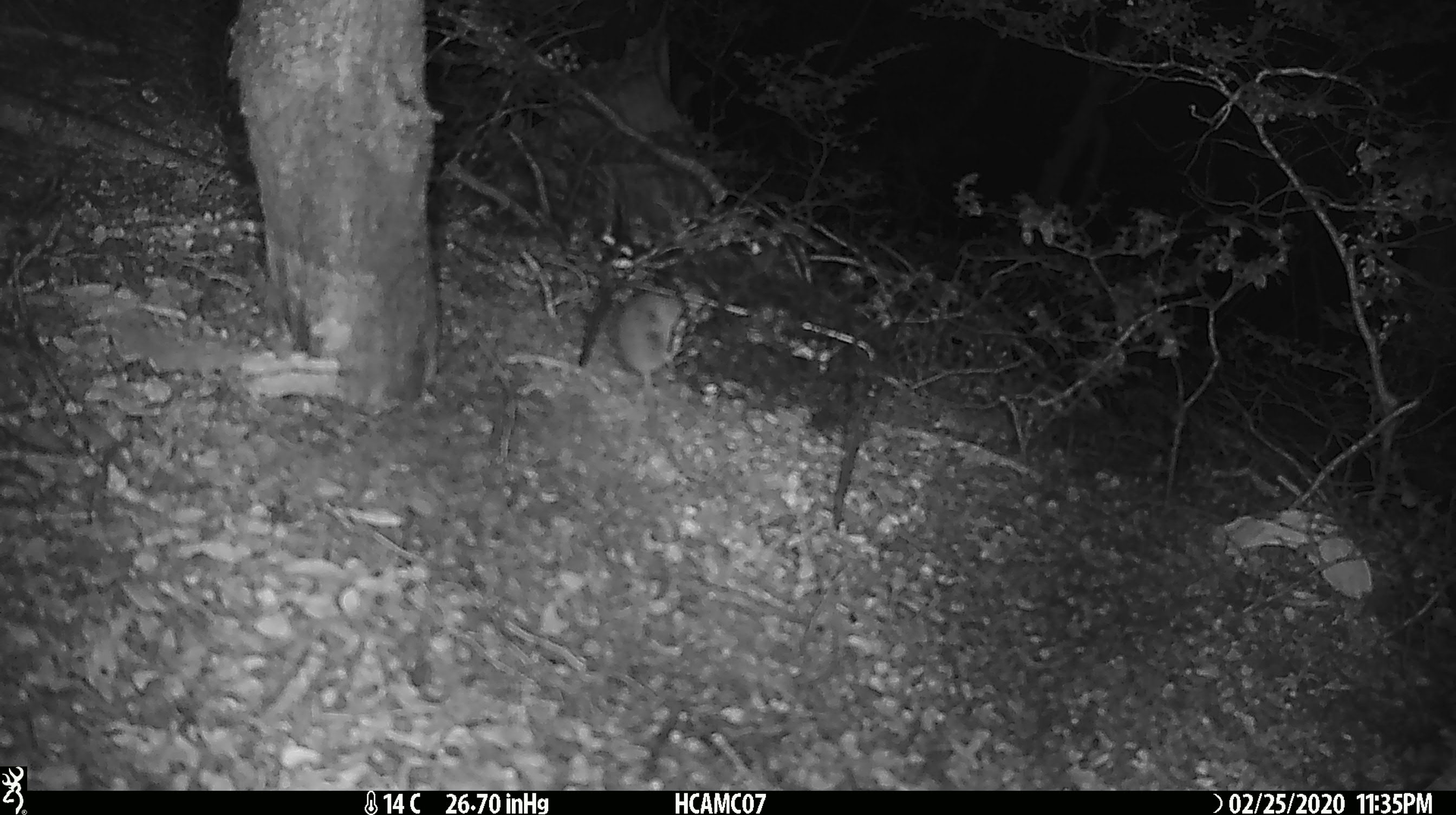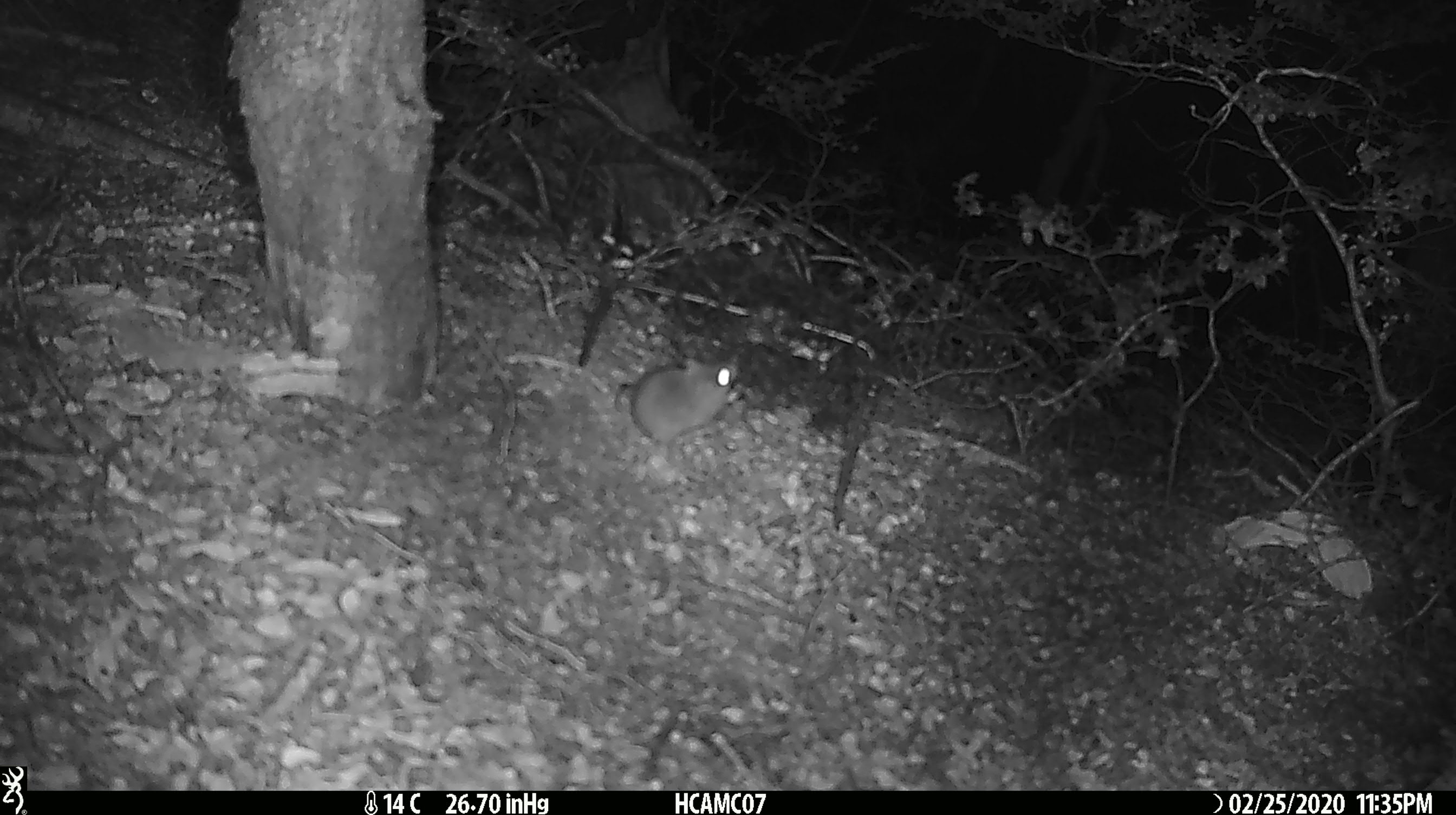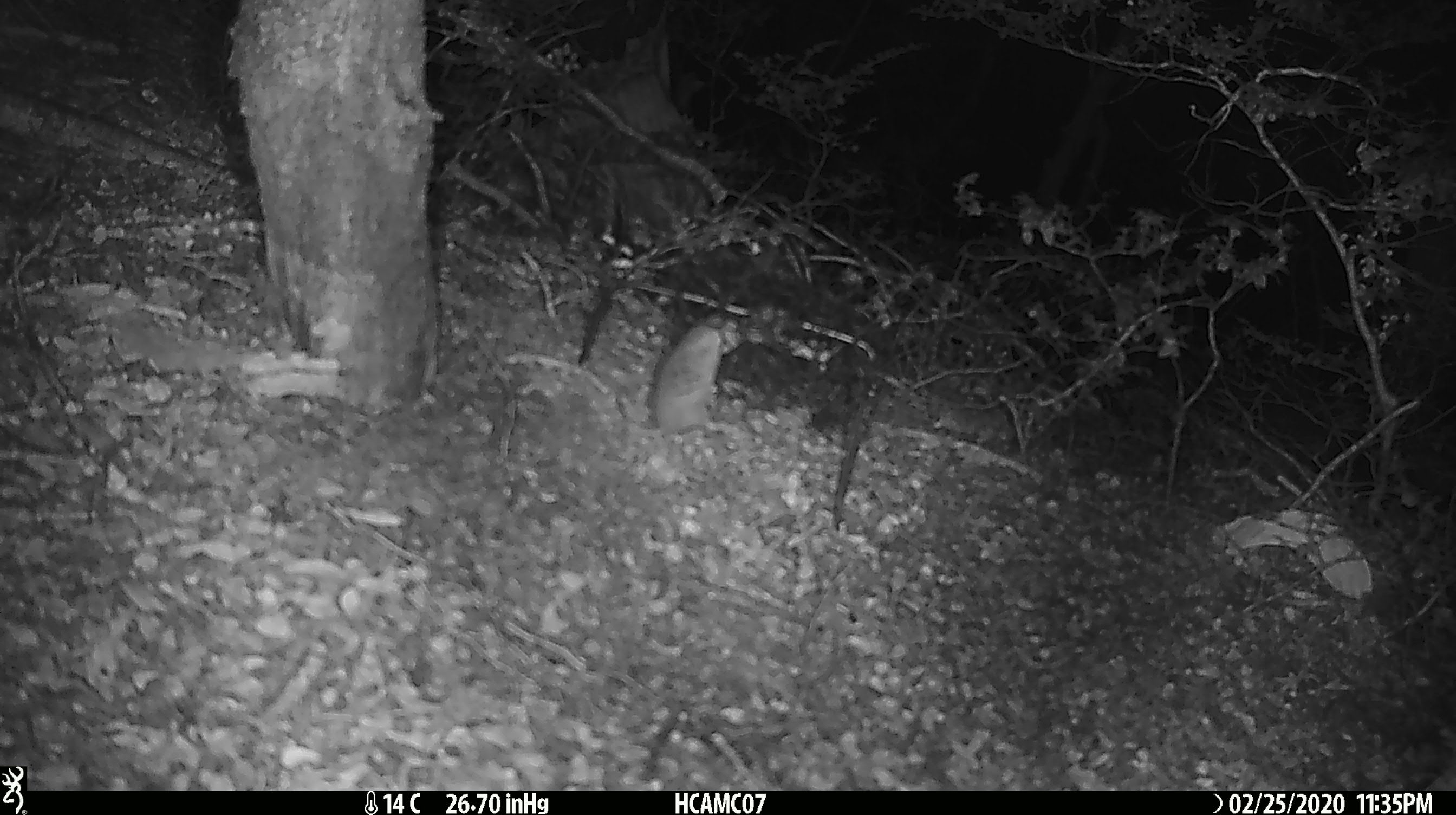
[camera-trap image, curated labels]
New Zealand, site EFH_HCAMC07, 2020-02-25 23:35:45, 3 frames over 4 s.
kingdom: Animalia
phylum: Chordata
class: Mammalia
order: Rodentia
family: Muridae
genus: Mus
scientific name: Mus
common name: mouse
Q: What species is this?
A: Mouse (Mus).